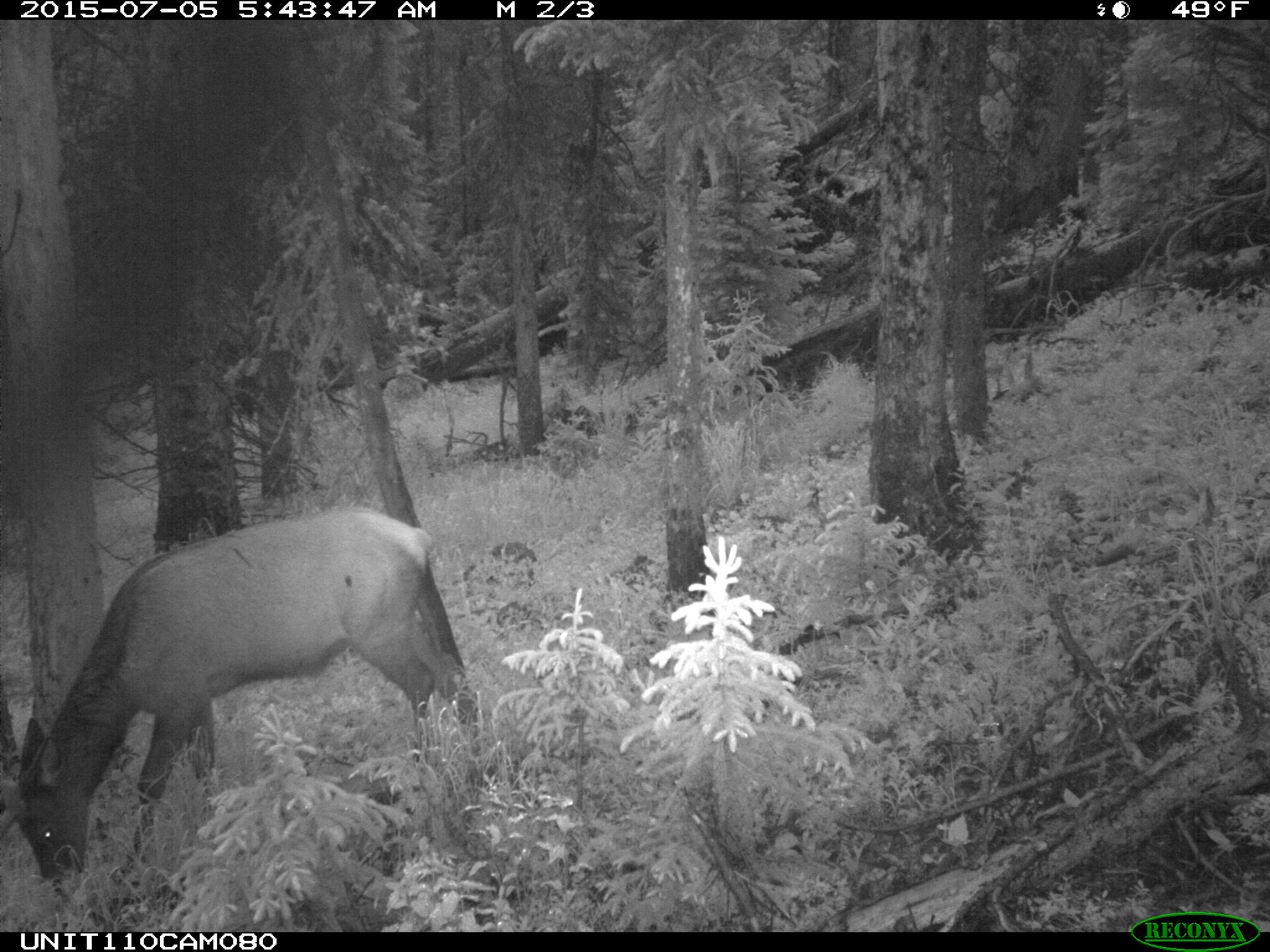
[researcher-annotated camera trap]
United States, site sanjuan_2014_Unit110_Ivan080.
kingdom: Animalia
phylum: Chordata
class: Mammalia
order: Artiodactyla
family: Cervidae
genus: Cervus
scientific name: Cervus elaphus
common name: red deer